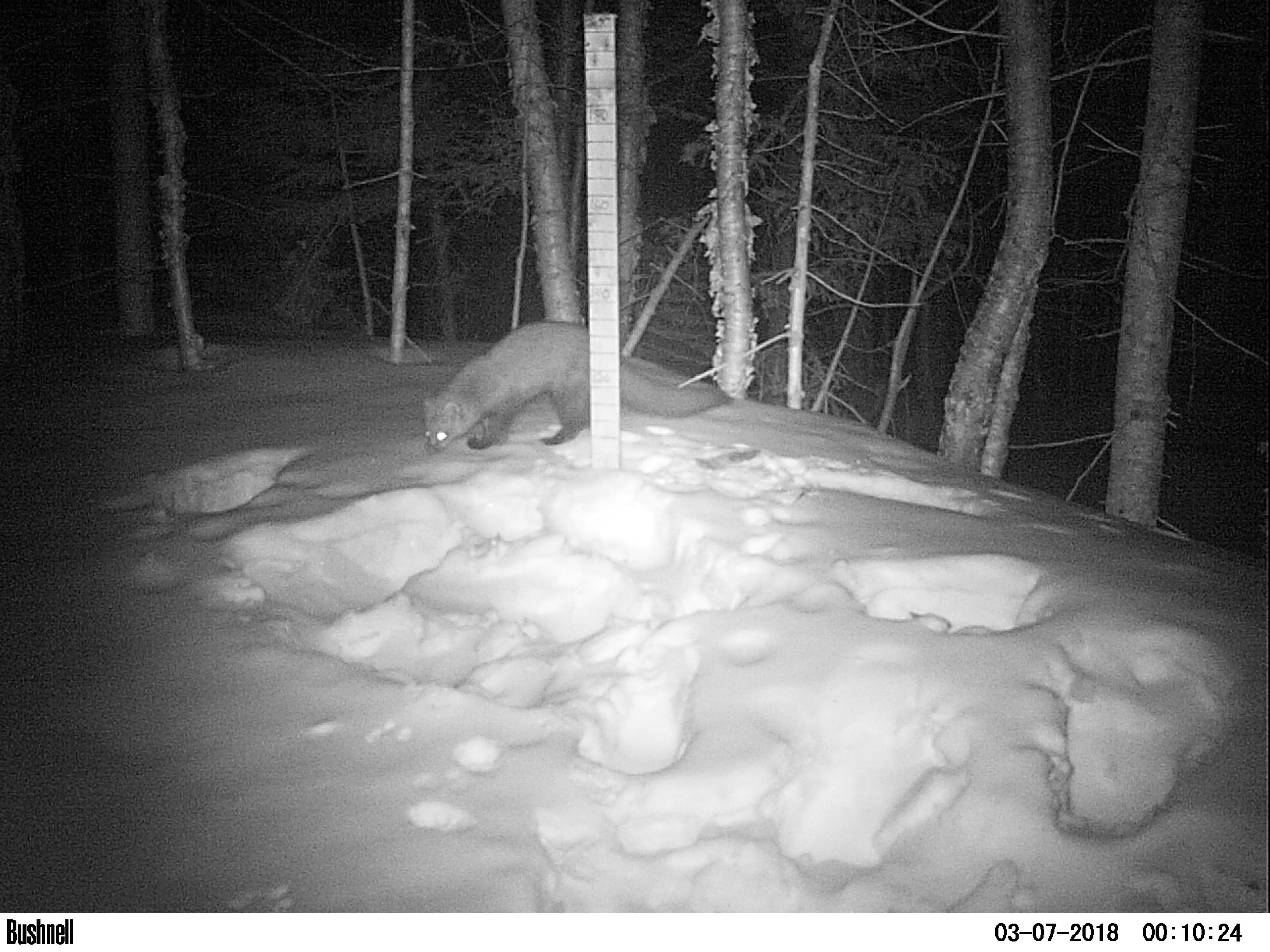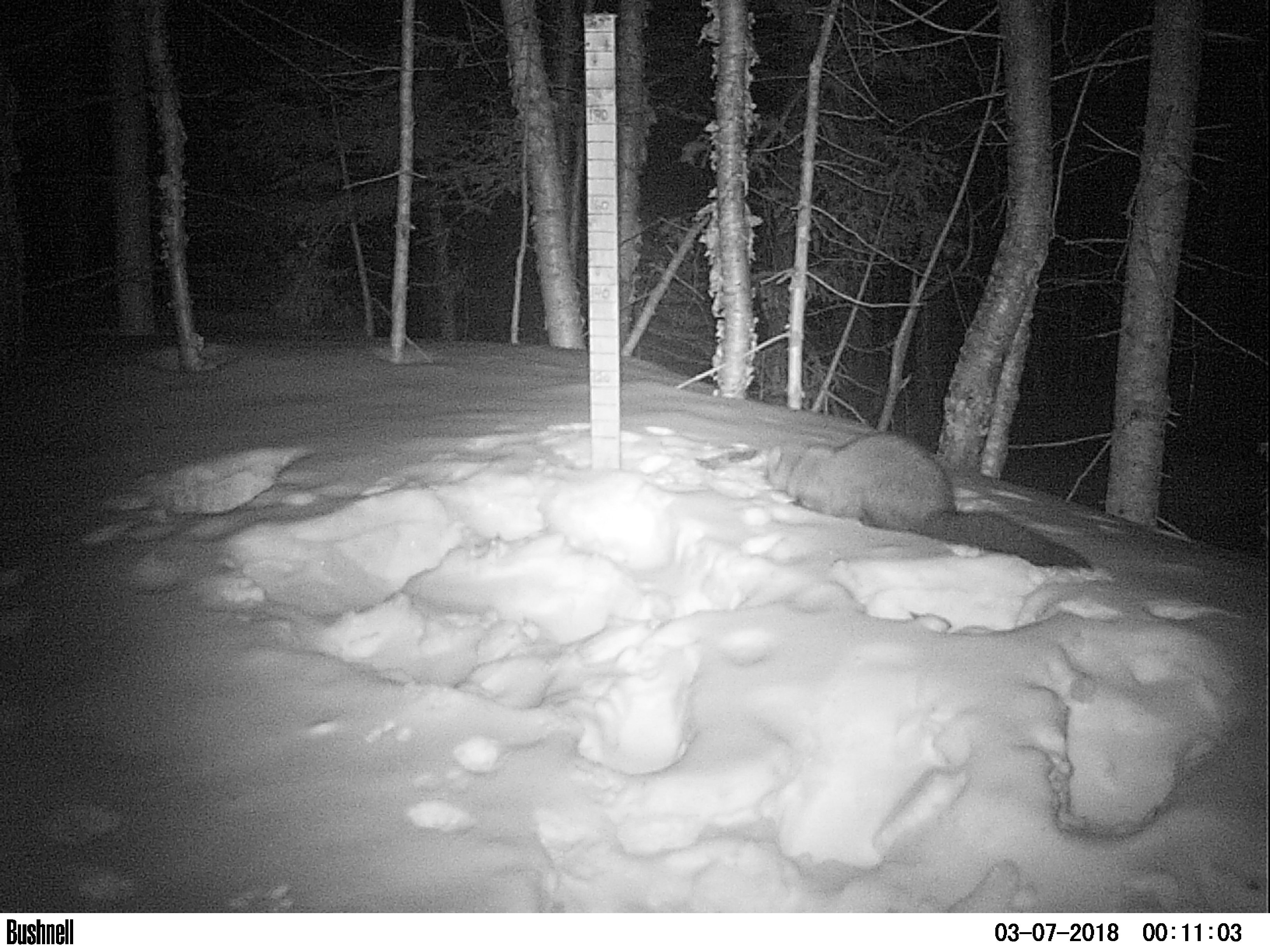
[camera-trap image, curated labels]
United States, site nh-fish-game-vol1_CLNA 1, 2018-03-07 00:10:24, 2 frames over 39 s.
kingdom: Animalia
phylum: Chordata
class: Mammalia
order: Carnivora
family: Mustelidae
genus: Pekania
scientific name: Pekania pennanti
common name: fisher